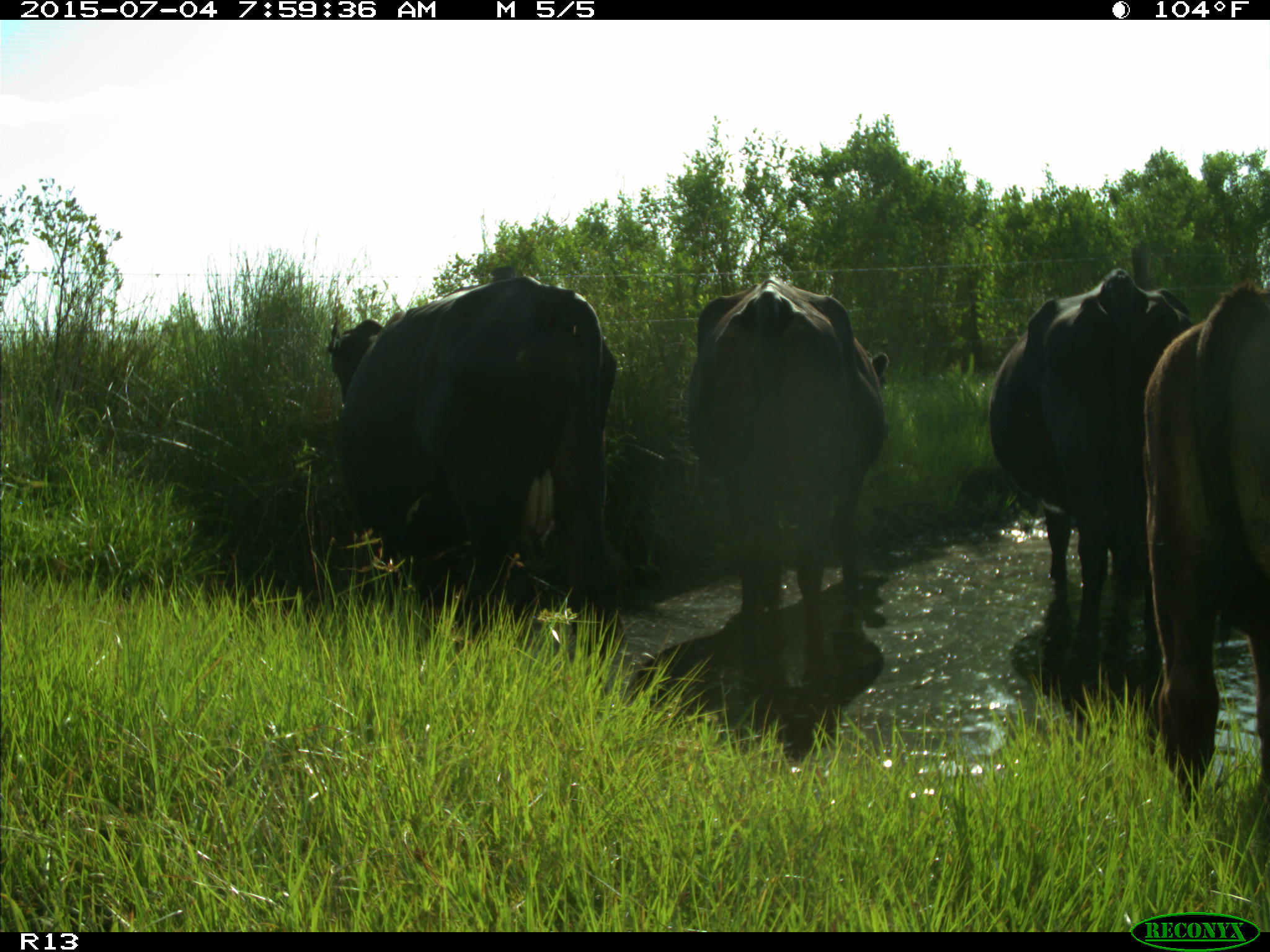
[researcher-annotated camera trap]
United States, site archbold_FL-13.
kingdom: Animalia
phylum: Chordata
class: Mammalia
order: Artiodactyla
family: Bovidae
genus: Bos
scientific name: Bos taurus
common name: domestic cow